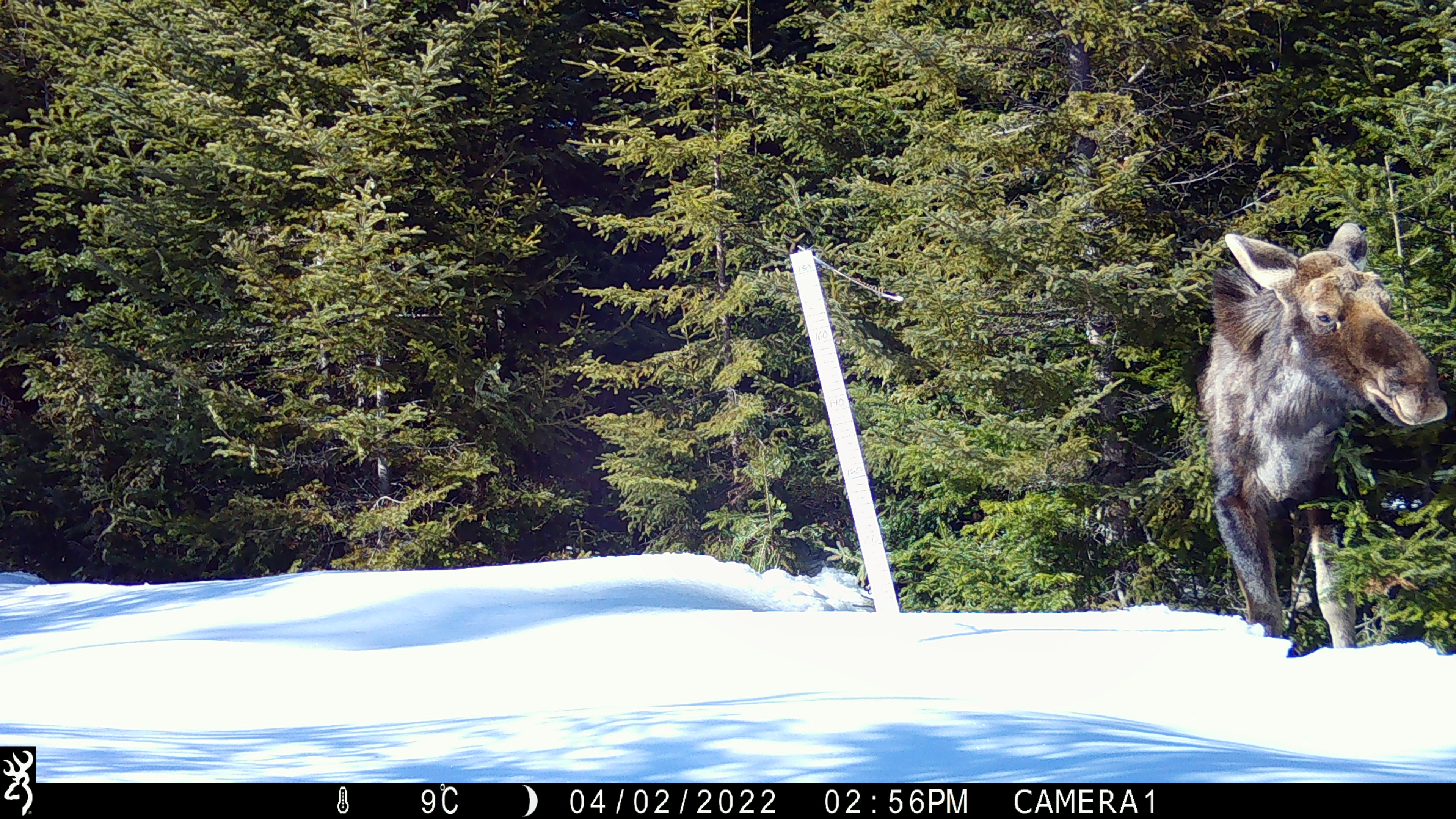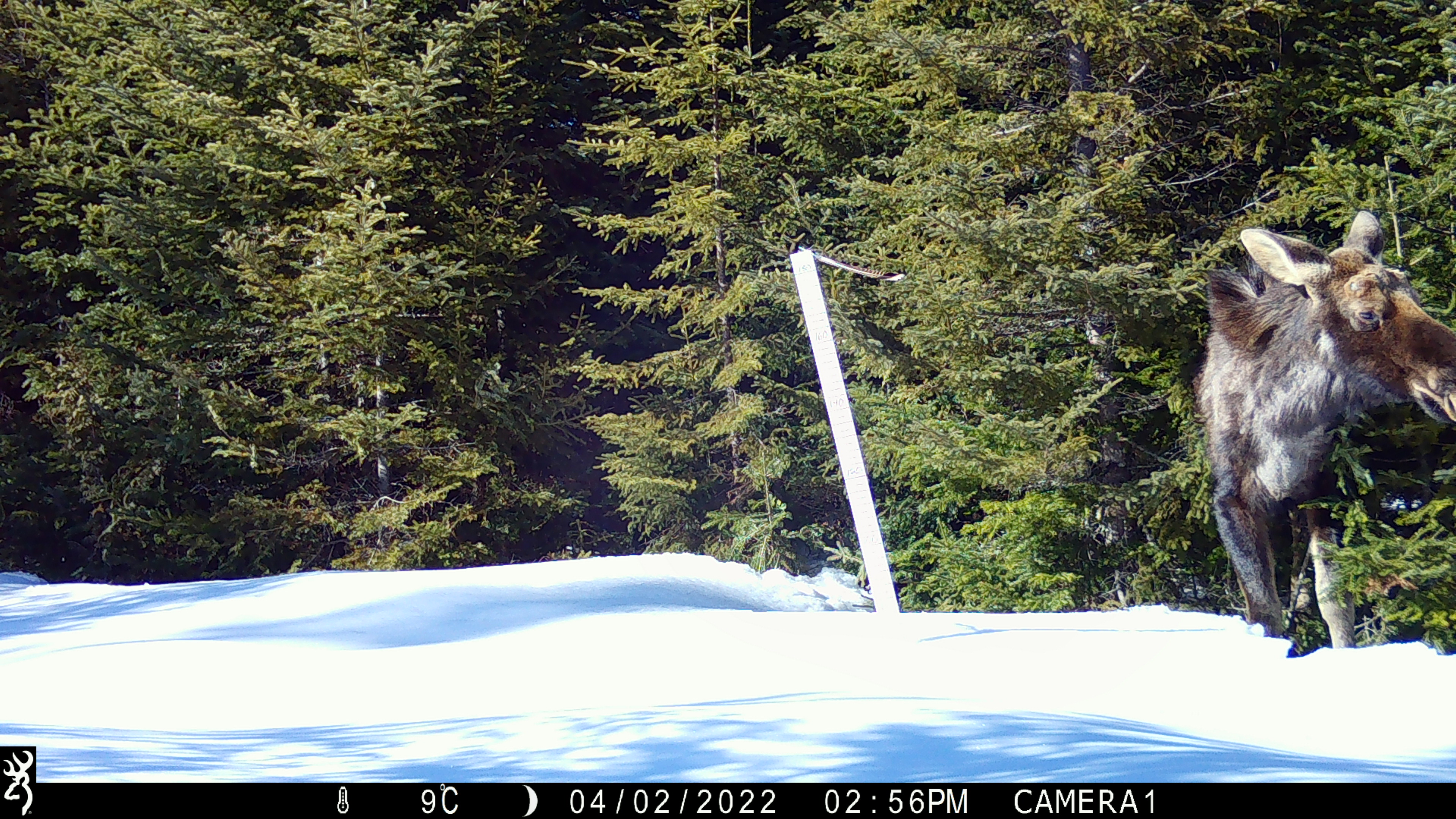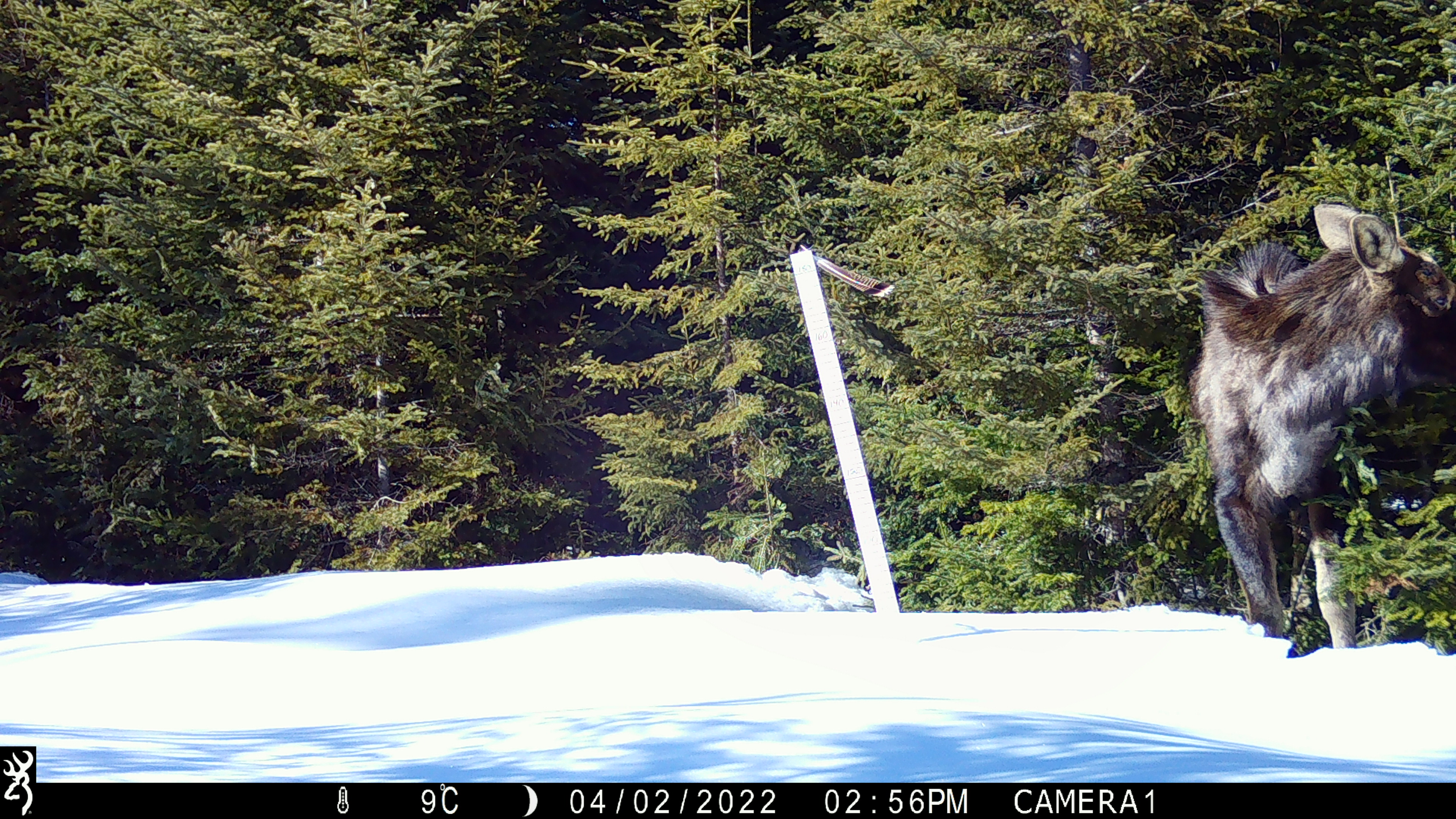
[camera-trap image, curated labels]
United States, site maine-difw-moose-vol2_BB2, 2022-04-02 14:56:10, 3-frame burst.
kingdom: Animalia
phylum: Chordata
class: Mammalia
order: Artiodactyla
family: Cervidae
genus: Alces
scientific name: Alces alces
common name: moose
Moose (Alces alces).